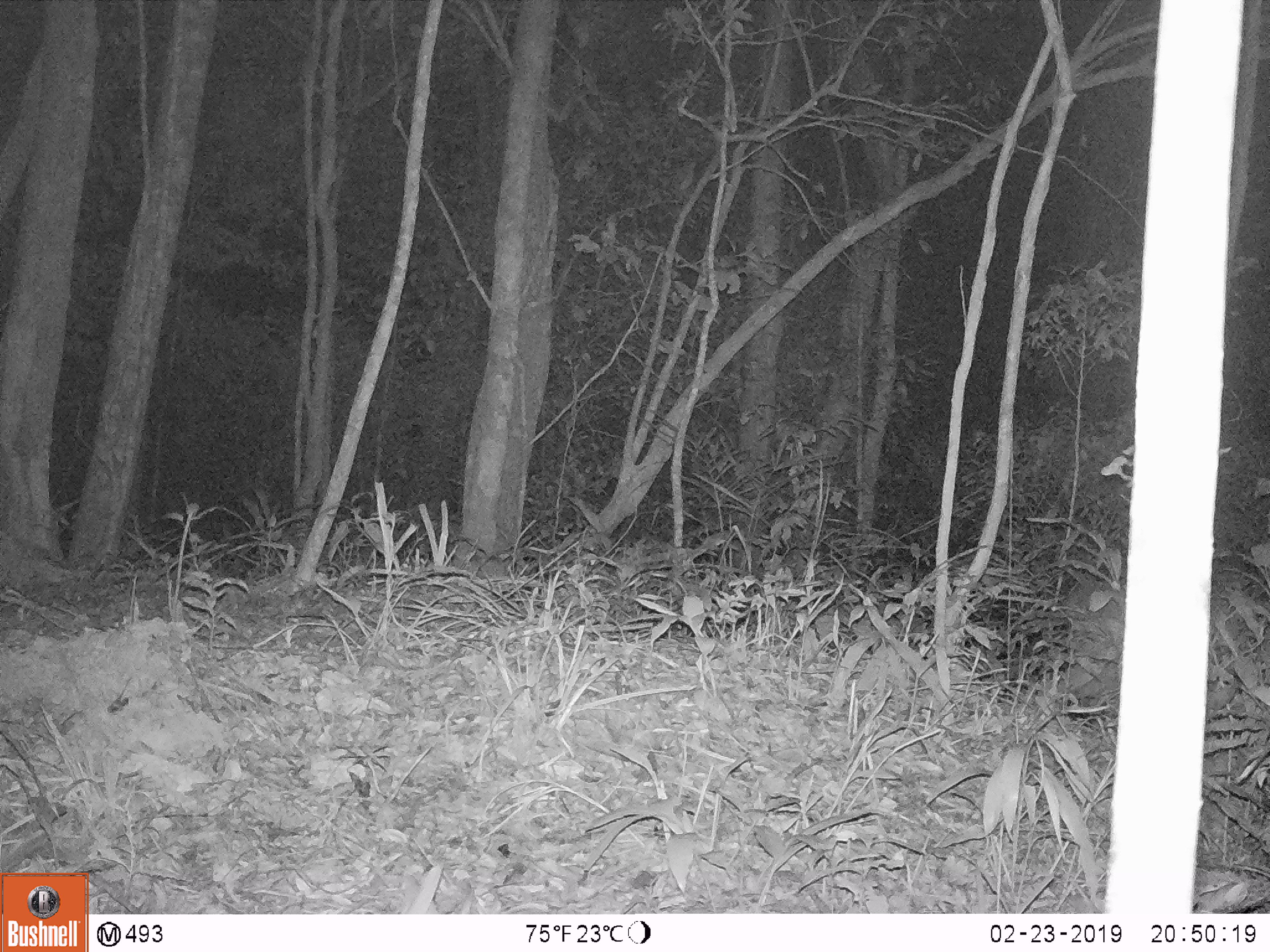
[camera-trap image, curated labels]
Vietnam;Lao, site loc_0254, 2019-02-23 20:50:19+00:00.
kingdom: Animalia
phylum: Chordata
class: Mammalia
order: Artiodactyla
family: Cervidae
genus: Muntiacus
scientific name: Muntiacus vuquangensis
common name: large-antlered muntjac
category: large antlered muntjac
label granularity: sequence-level